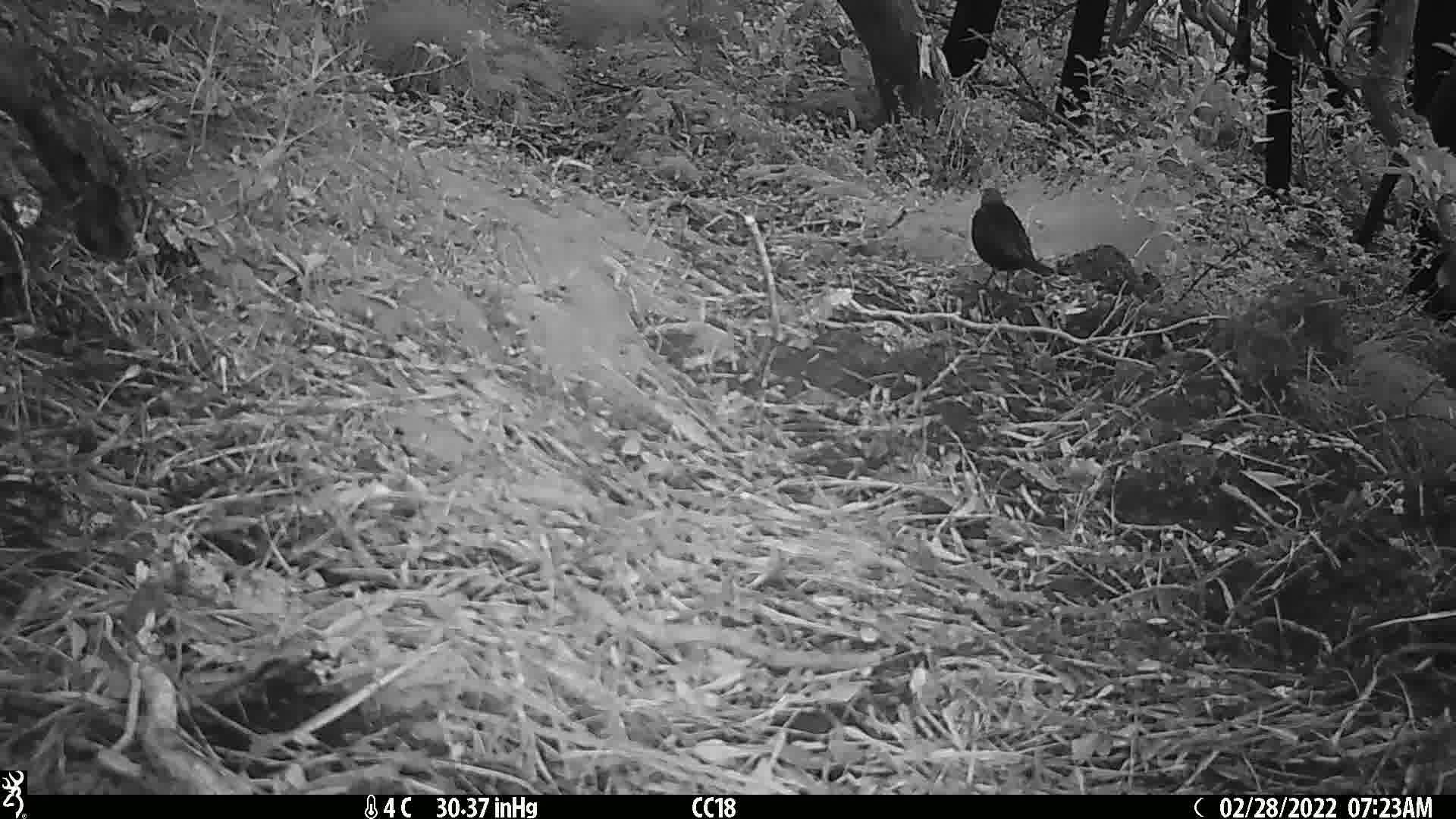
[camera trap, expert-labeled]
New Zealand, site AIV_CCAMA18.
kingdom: Animalia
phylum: Chordata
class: Aves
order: Passeriformes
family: Turdidae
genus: Turdus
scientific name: Turdus merula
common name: eurasian blackbird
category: blackbird